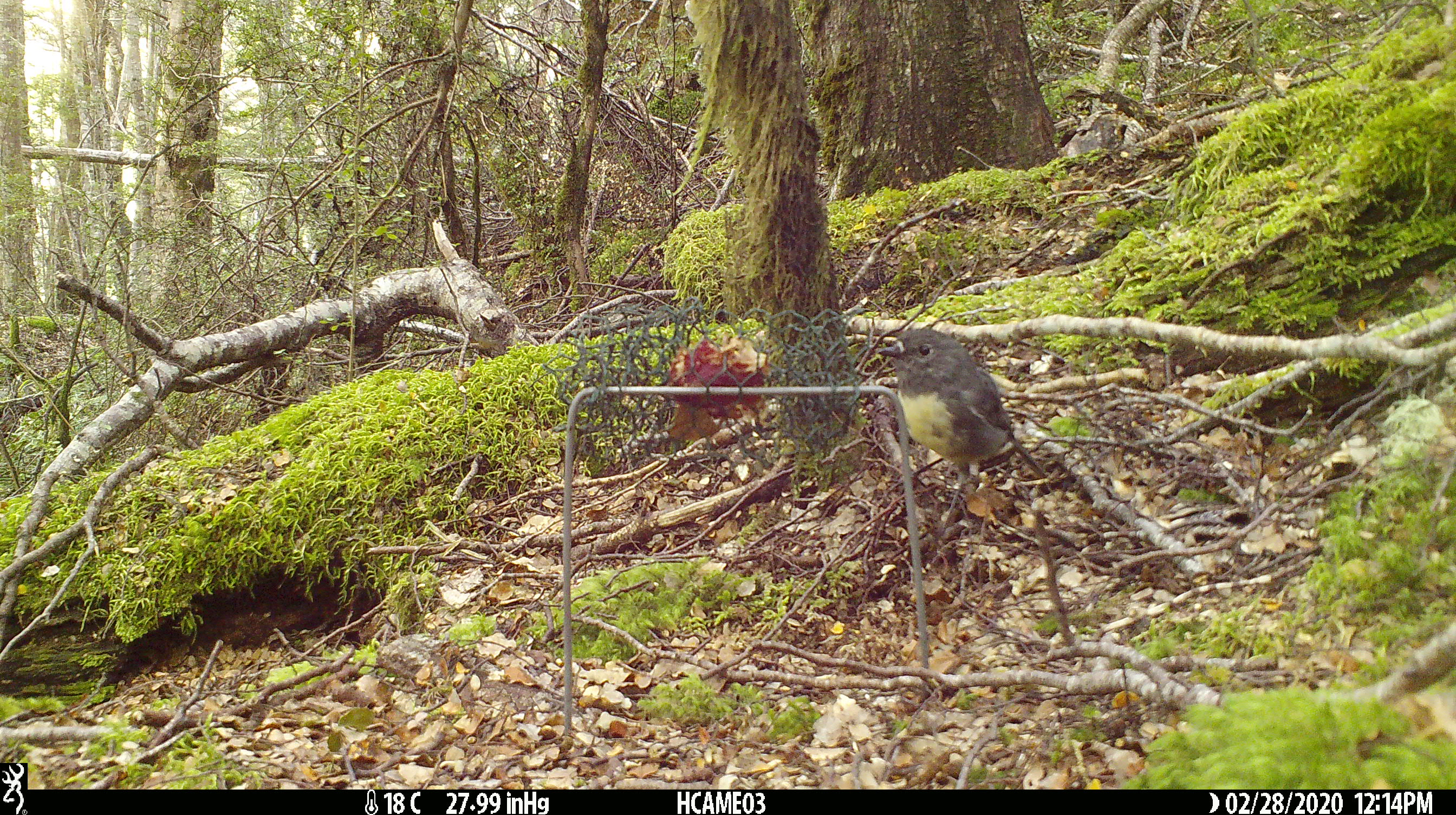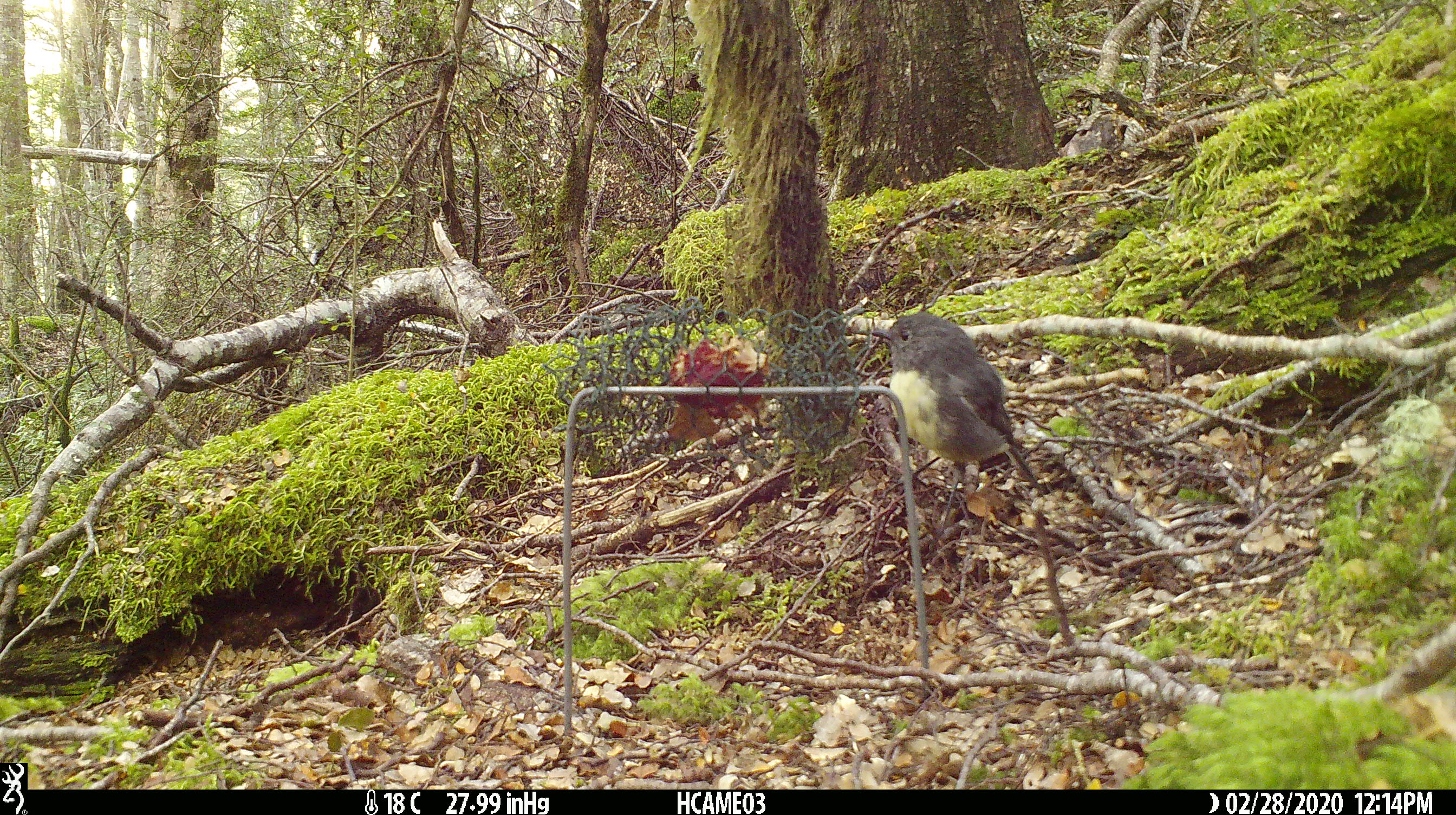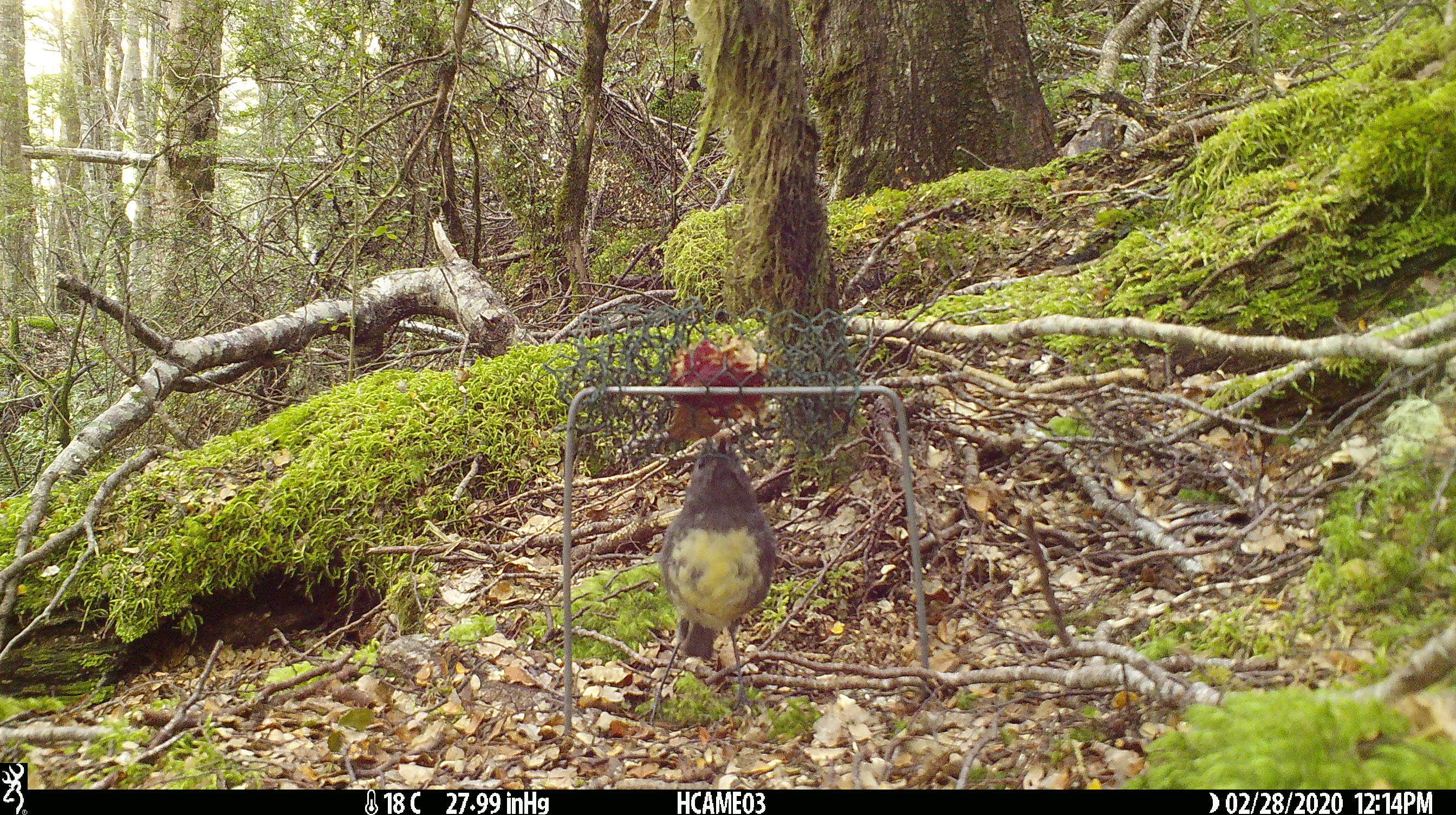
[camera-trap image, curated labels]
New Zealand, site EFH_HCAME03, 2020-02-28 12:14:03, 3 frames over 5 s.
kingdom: Animalia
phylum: Chordata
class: Aves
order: Passeriformes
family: Petroicidae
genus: Petroica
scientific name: Petroica australis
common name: new zealand robin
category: robin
Robin (new zealand robin) (Petroica australis).